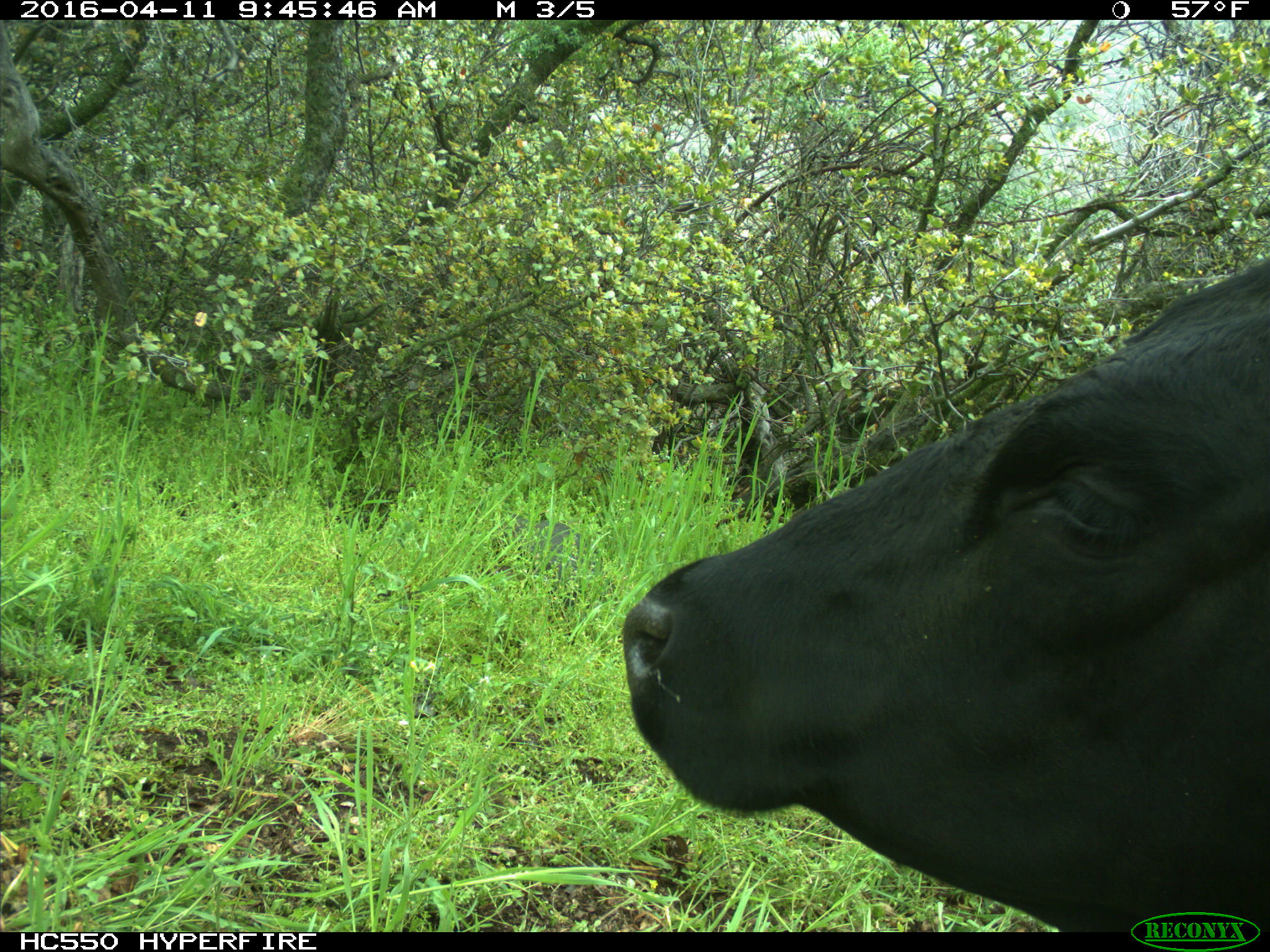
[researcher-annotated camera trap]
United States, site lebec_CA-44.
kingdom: Animalia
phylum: Chordata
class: Mammalia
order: Artiodactyla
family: Bovidae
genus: Bos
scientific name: Bos taurus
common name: domestic cow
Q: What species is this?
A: Bos taurus (domestic cow).